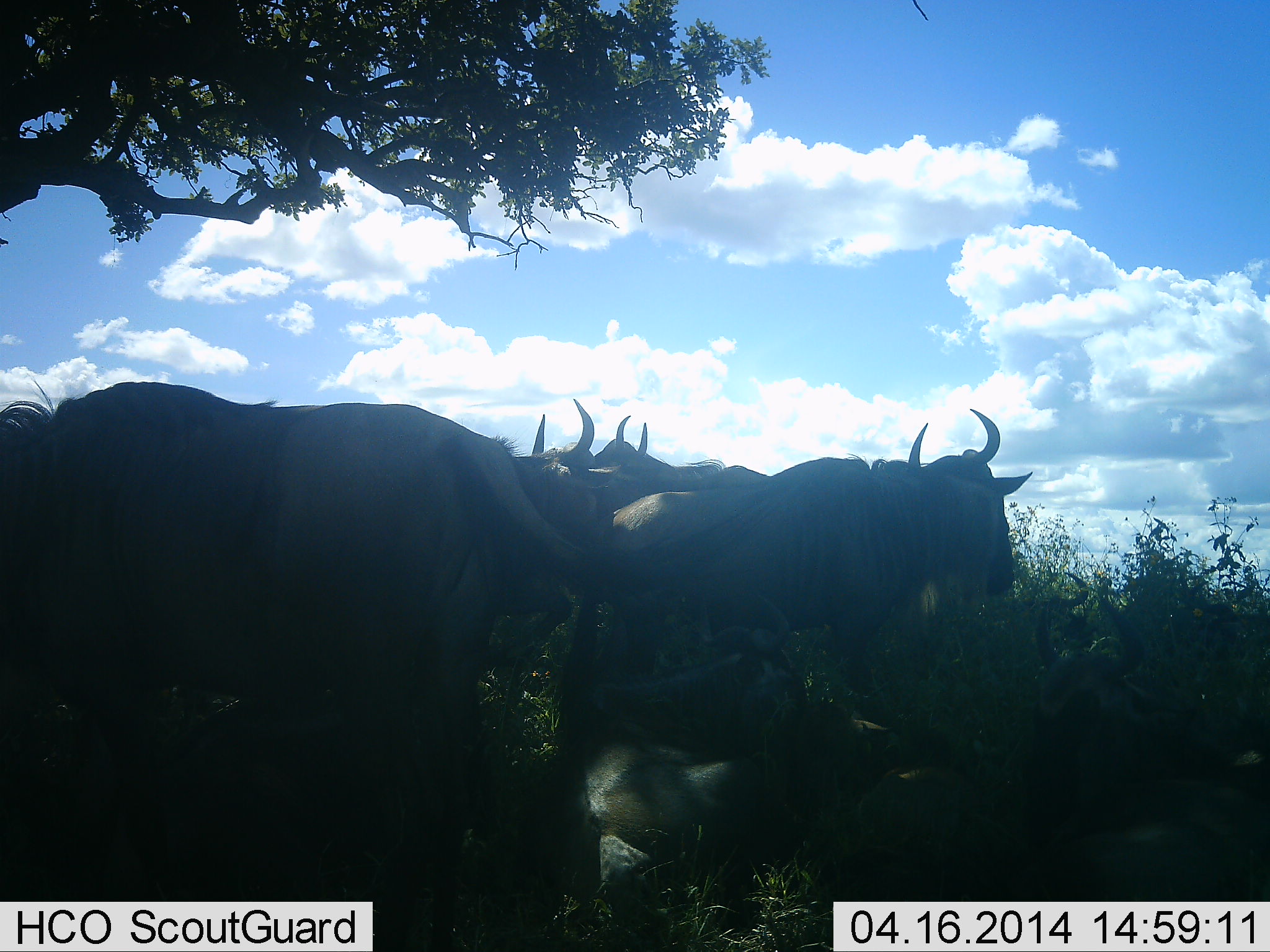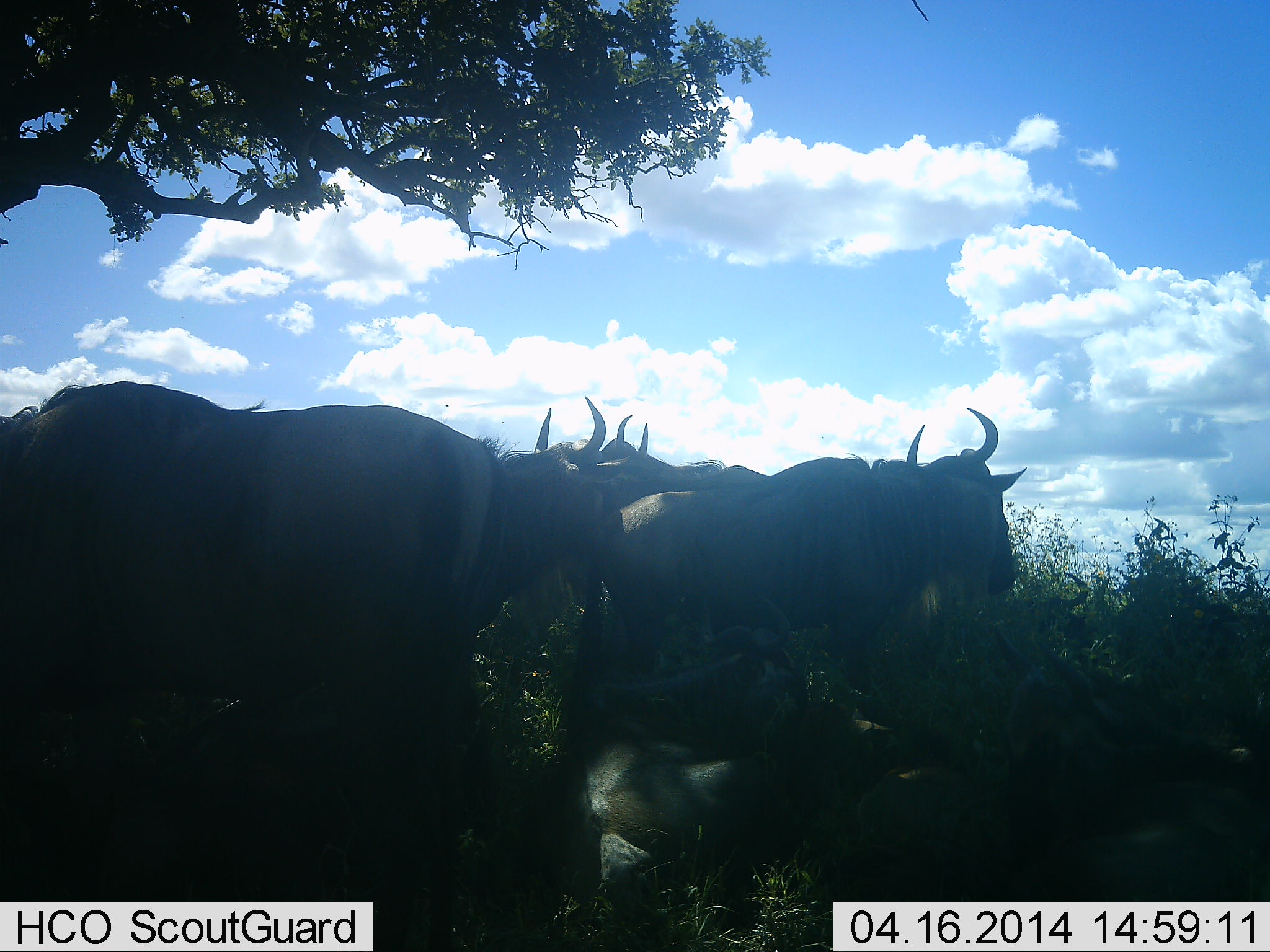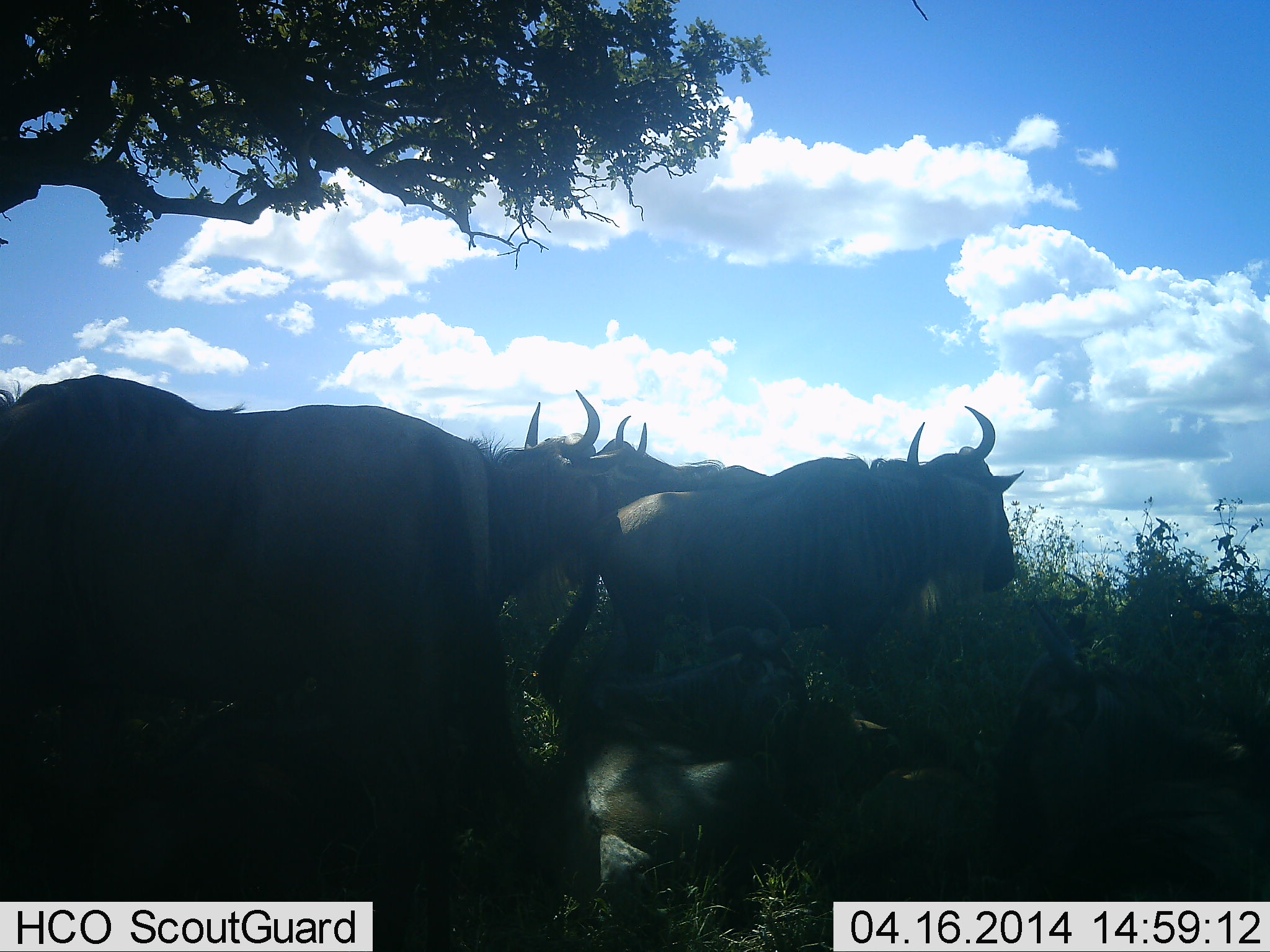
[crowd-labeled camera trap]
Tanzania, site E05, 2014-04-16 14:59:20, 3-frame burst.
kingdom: Animalia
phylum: Chordata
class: Mammalia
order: Artiodactyla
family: Bovidae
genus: Connochaetes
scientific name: Connochaetes taurinus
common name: blue wildebeest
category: wildebeest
Wildebeest (blue wildebeest) (Connochaetes taurinus), count 5. Behavior (volunteer vote fractions): standing 90%, resting 90%, moving 0%, interacting 0%. Young present (vote fraction): 10%. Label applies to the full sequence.